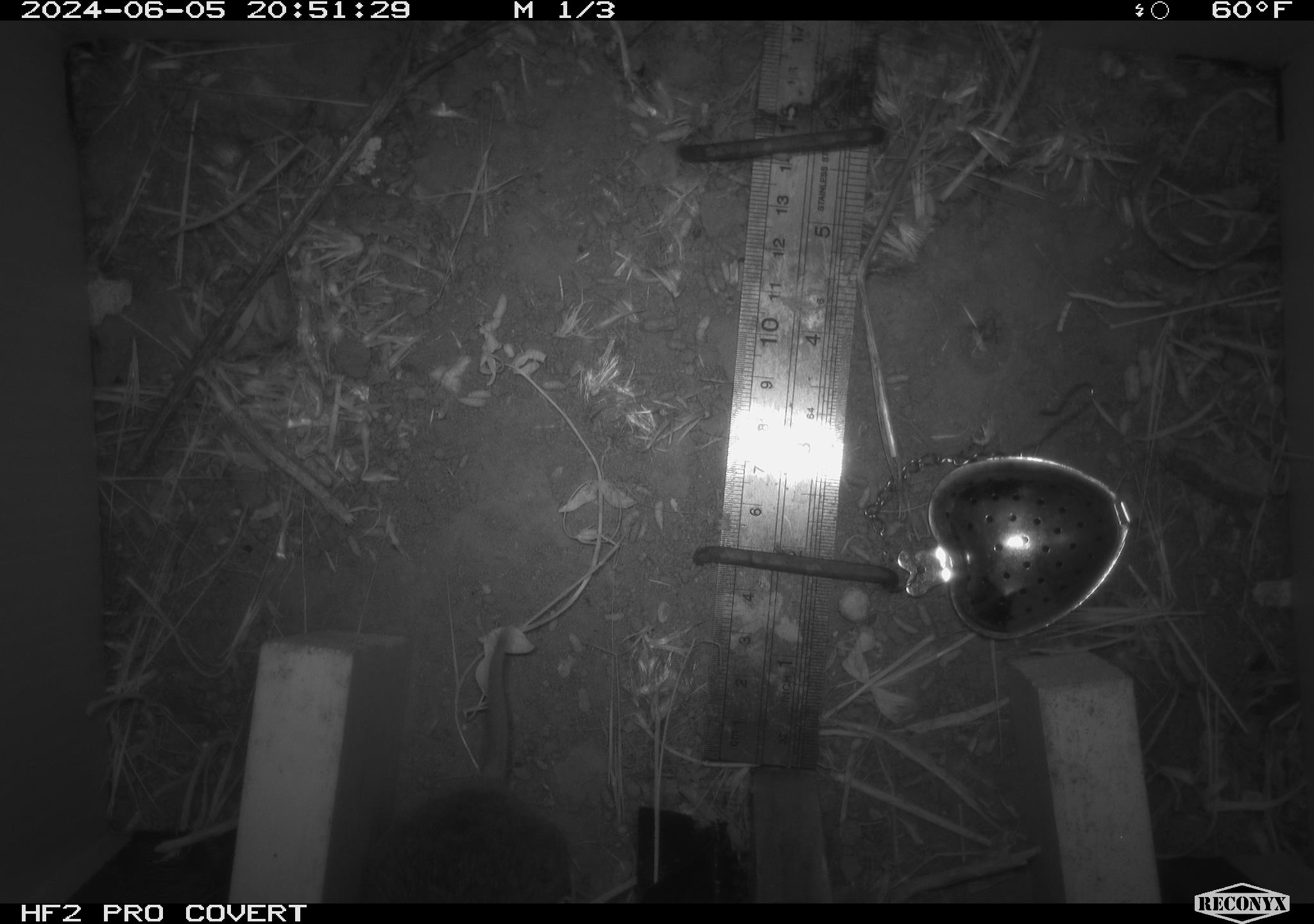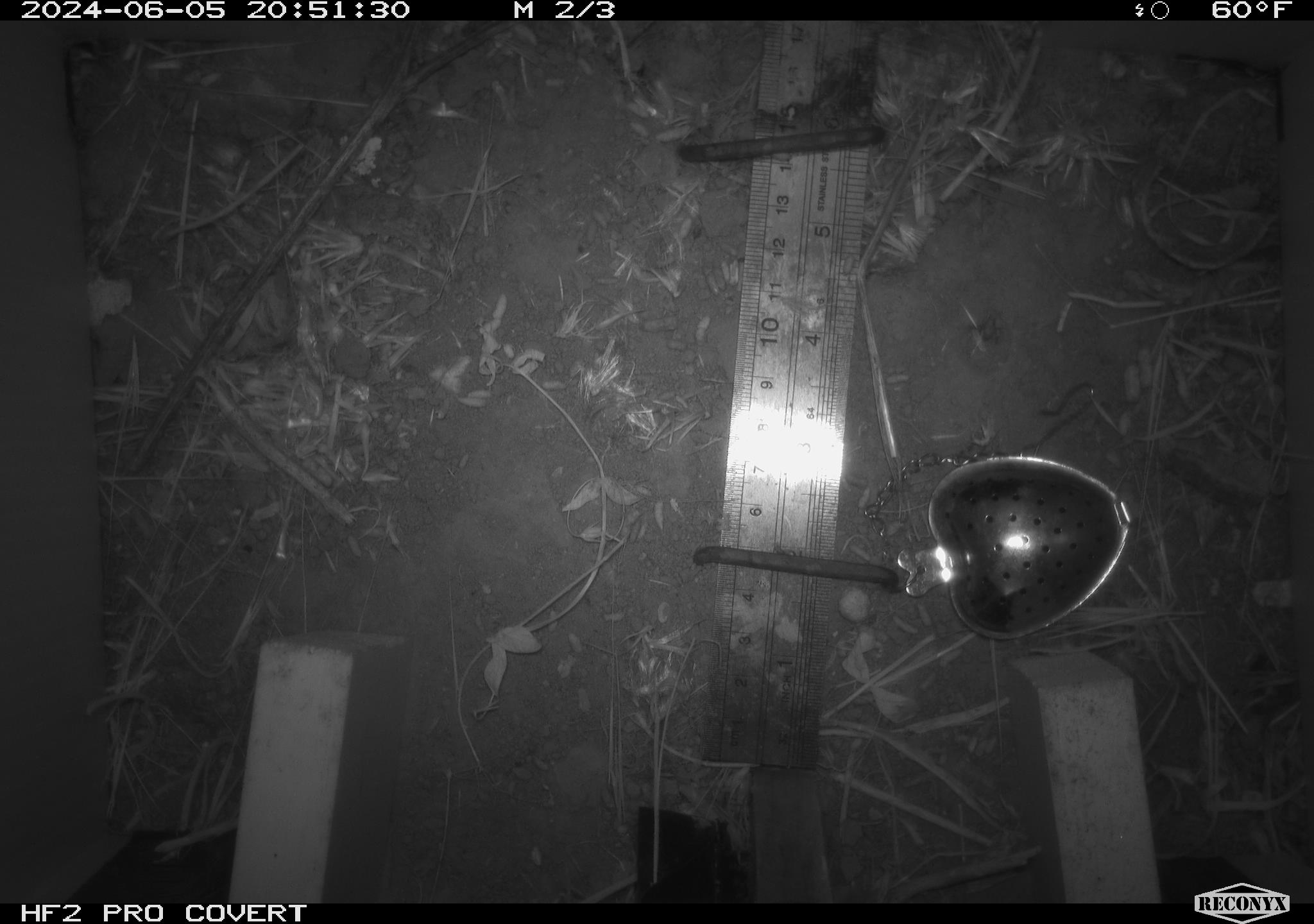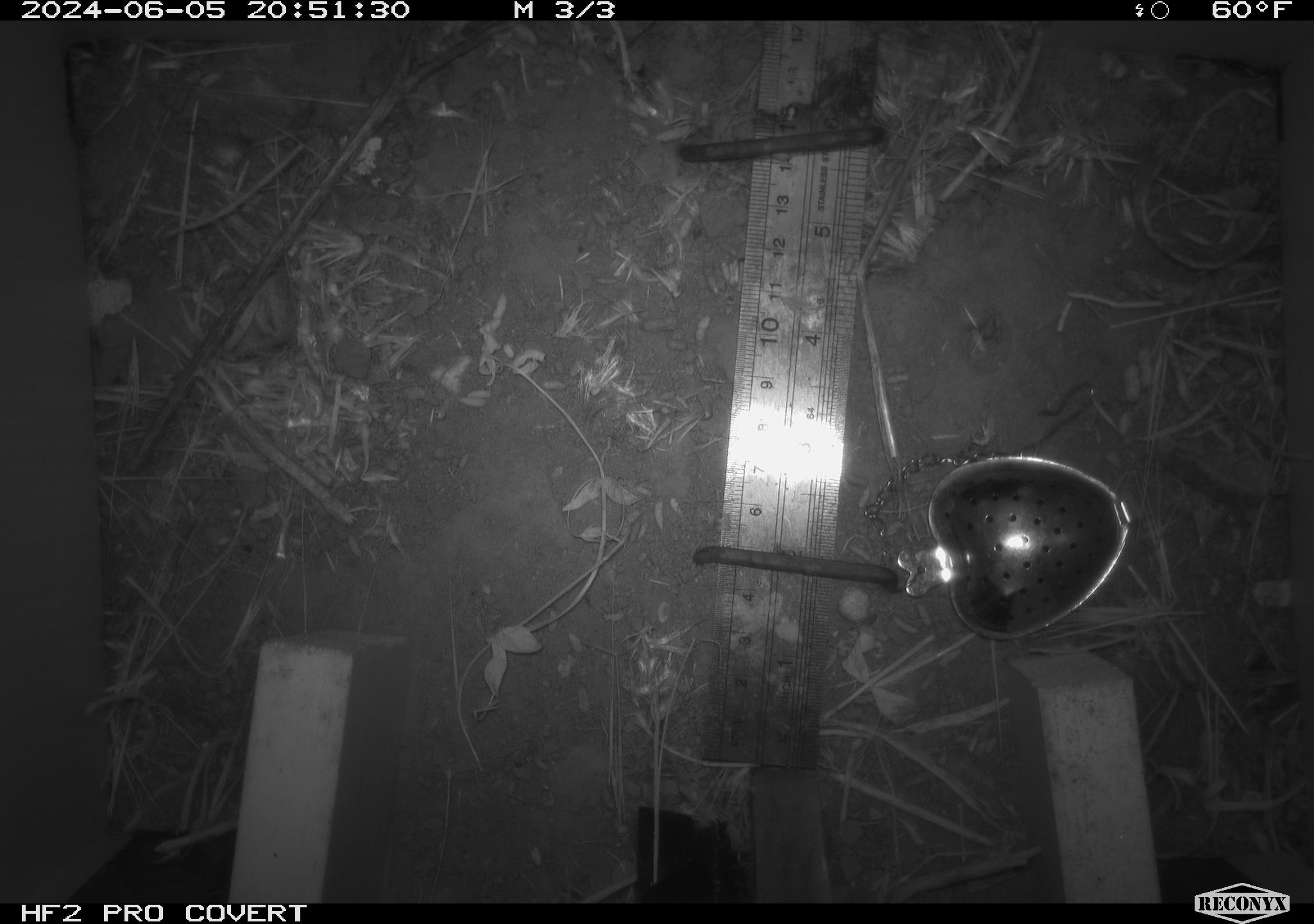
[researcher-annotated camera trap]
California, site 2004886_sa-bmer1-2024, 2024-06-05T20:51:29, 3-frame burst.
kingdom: Animalia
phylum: Chordata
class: Mammalia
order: Rodentia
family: Cricetidae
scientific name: Arvicolinae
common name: voles, lemmings, and muskrats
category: arvicolinae subfamily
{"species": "arvicolinae subfamily (voles, lemmings, and muskrats) (Arvicolinae)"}